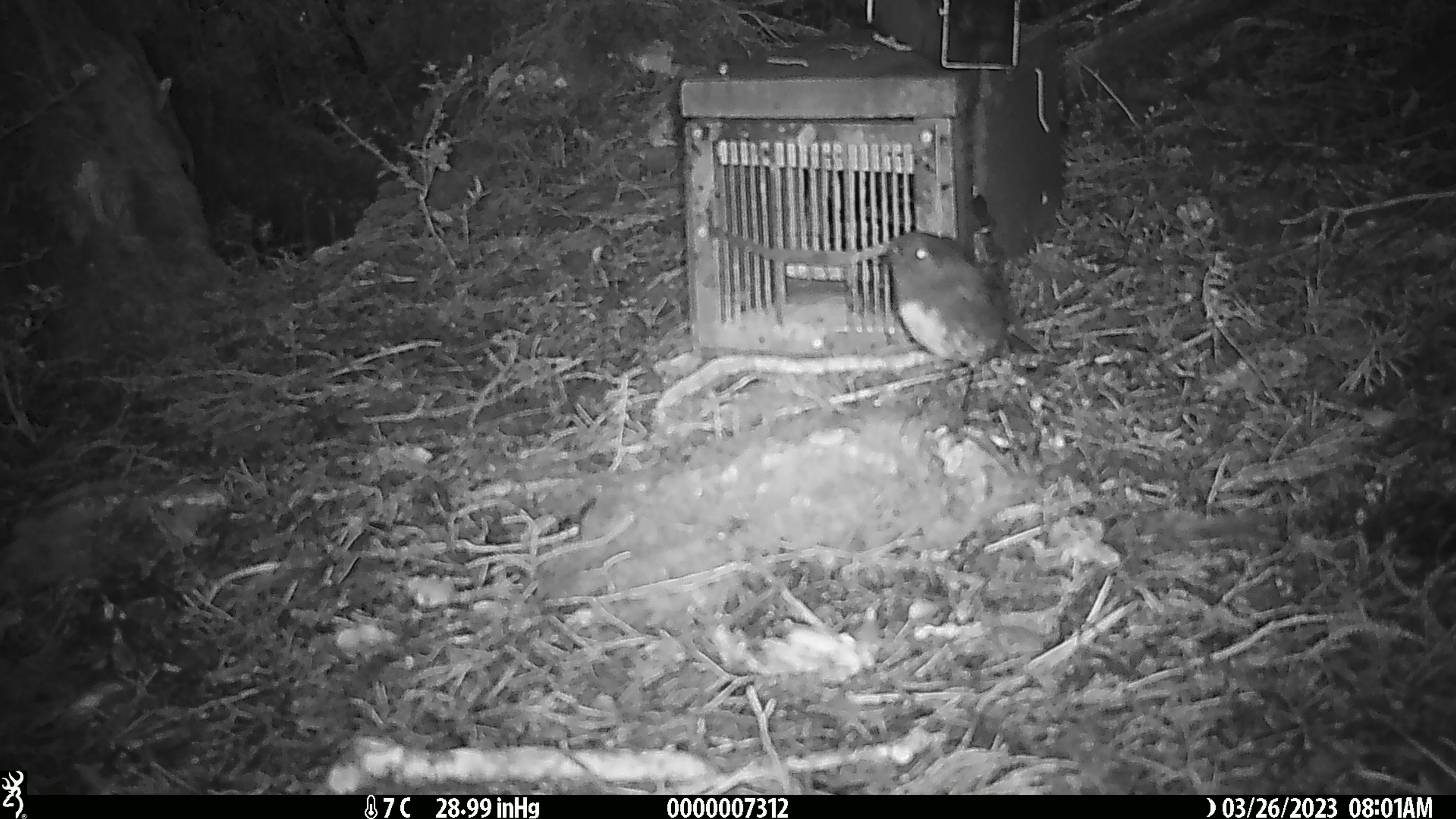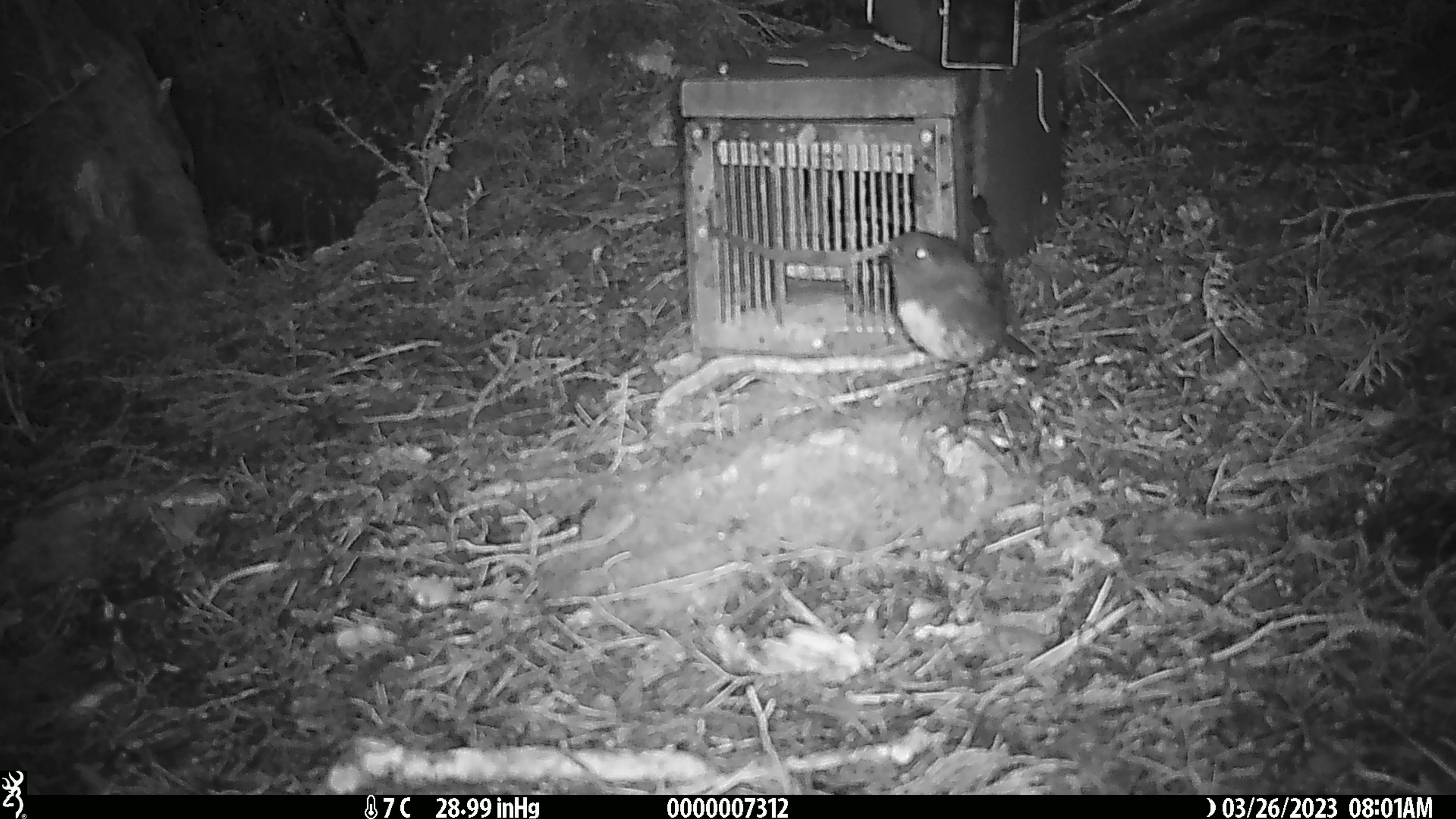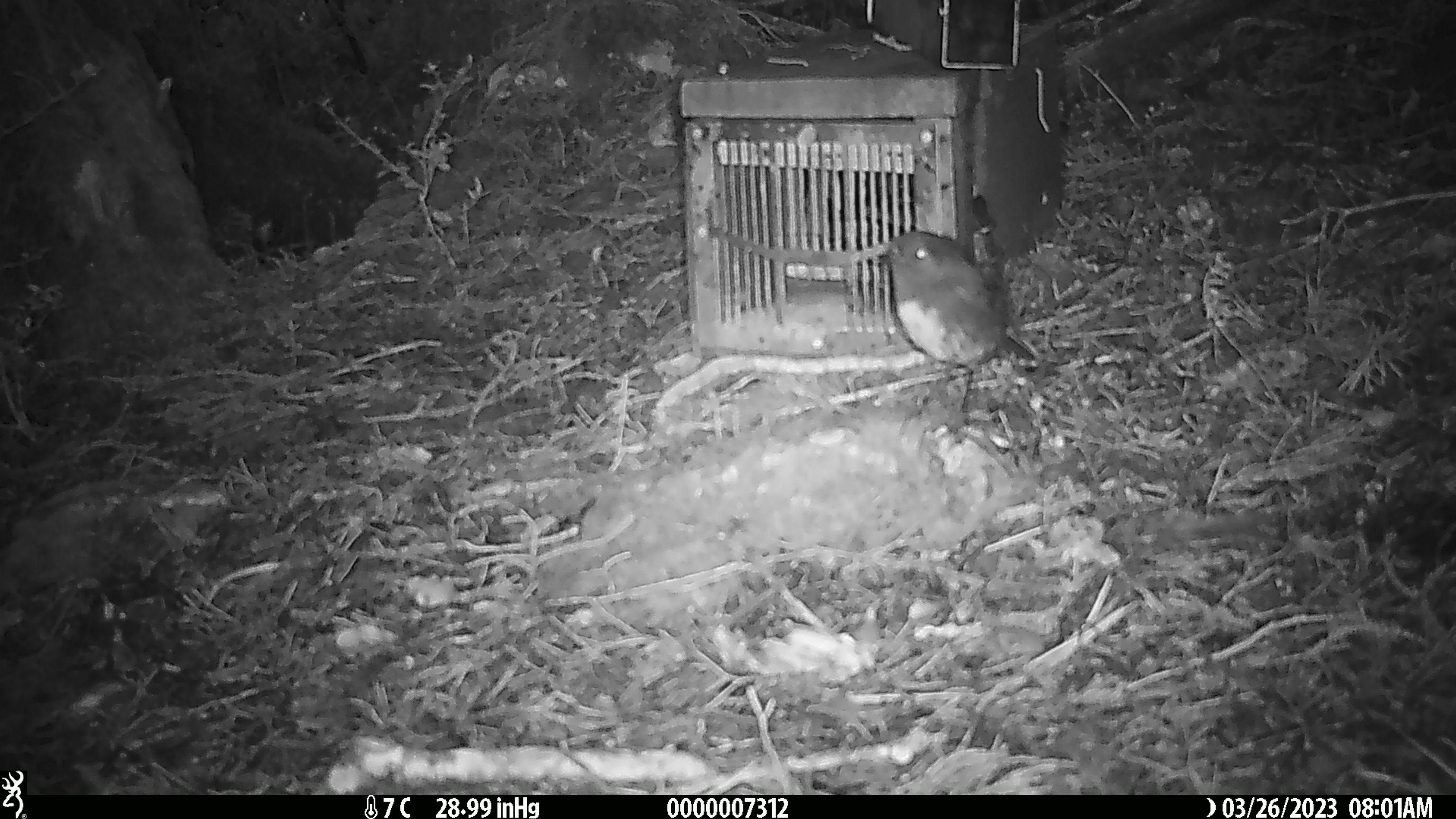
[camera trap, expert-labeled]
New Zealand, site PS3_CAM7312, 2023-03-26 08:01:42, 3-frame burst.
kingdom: Animalia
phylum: Chordata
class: Aves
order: Passeriformes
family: Petroicidae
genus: Petroica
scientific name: Petroica australis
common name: new zealand robin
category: robin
Robin (new zealand robin) (Petroica australis).